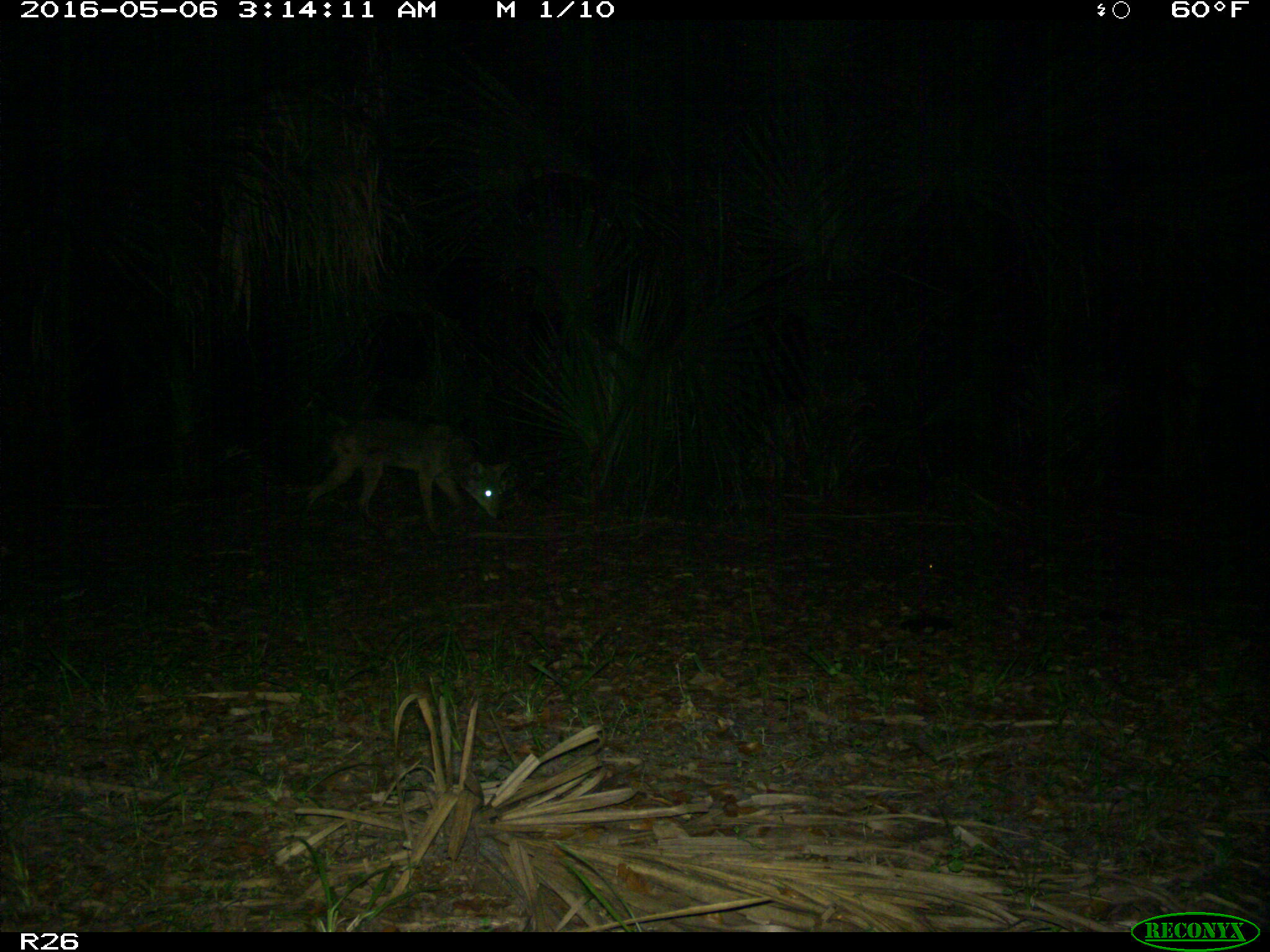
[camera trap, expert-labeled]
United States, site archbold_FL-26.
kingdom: Animalia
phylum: Chordata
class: Mammalia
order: Carnivora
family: Canidae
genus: Canis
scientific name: Canis latrans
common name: coyote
Canis latrans (coyote).